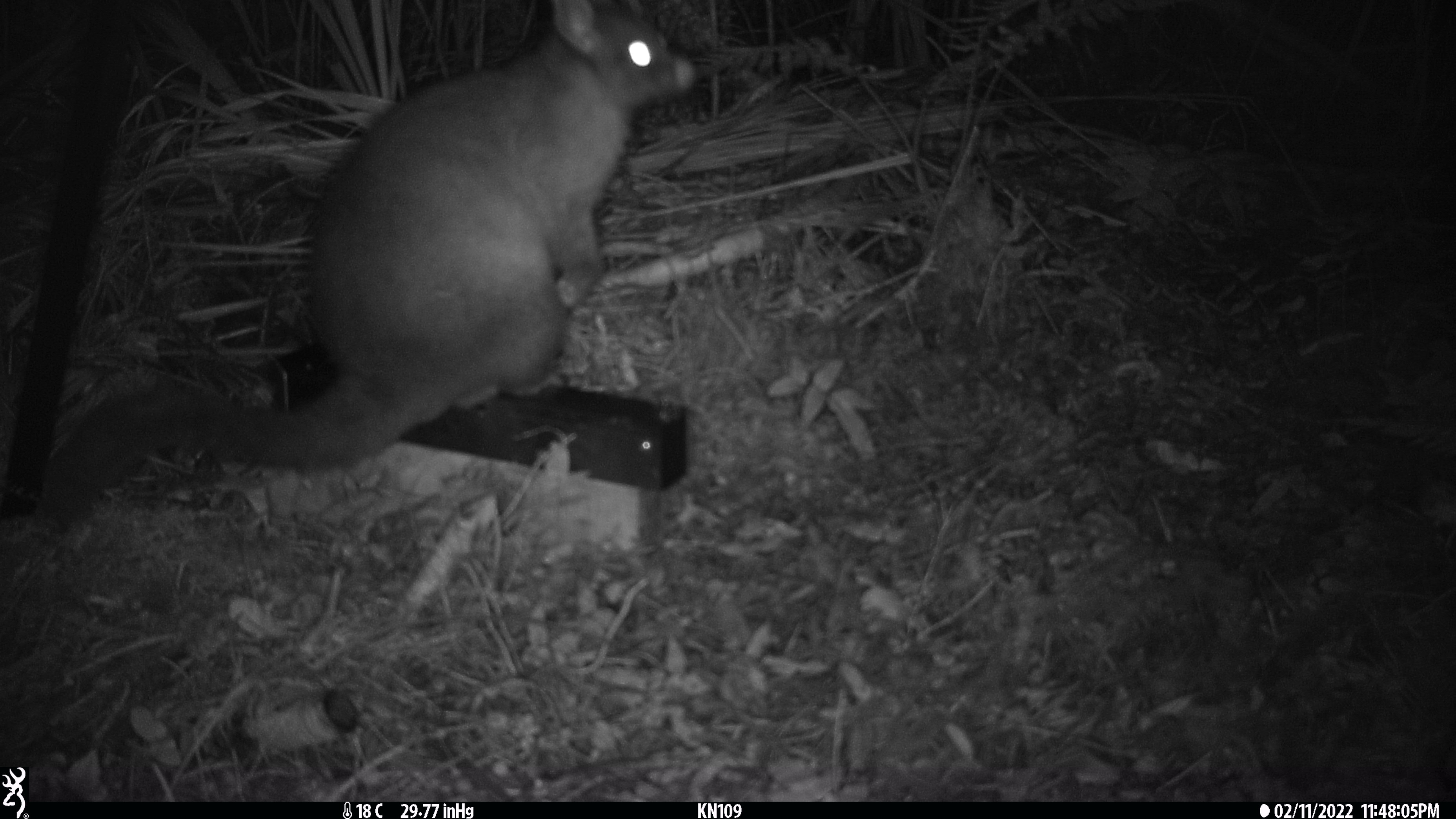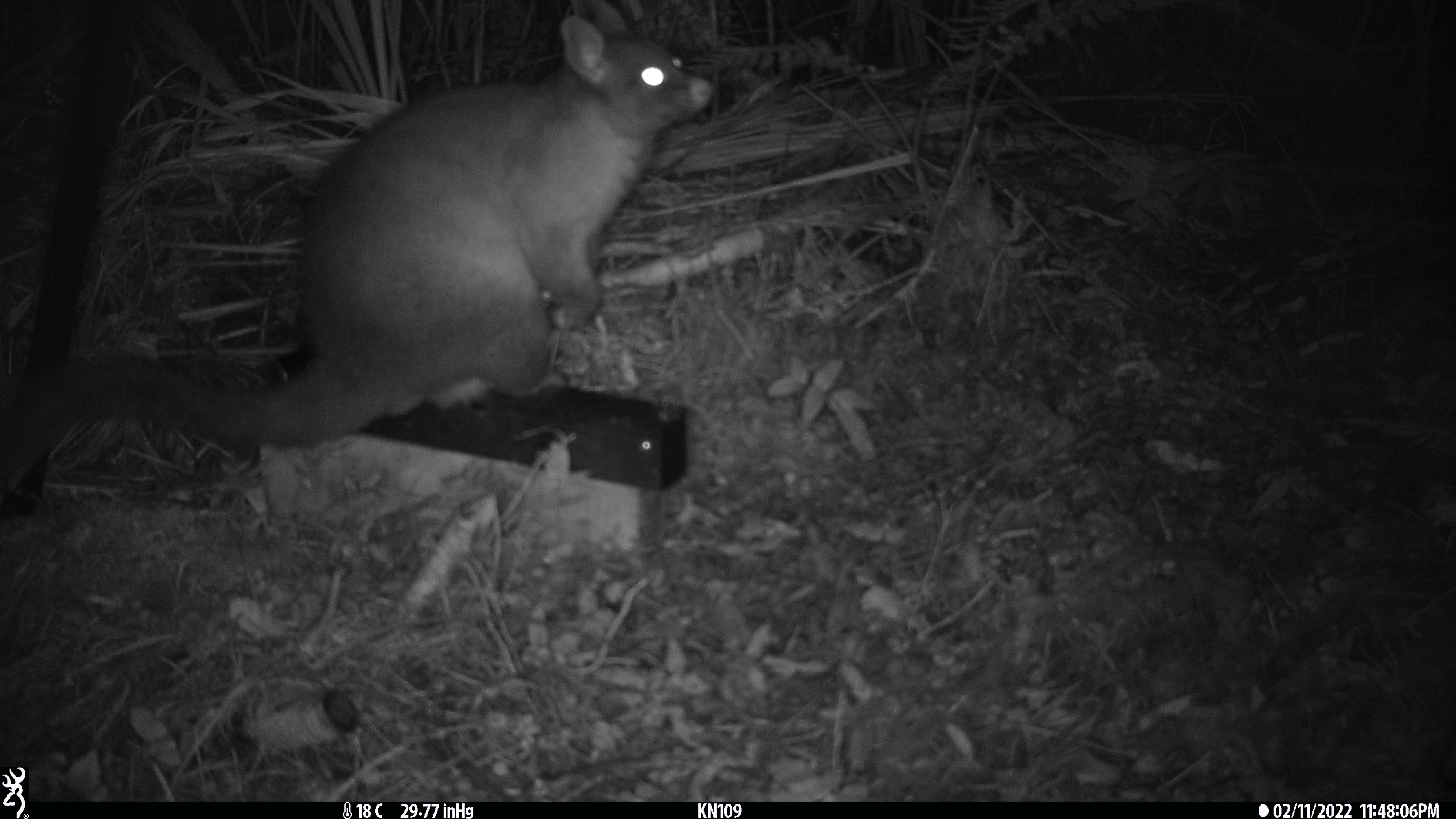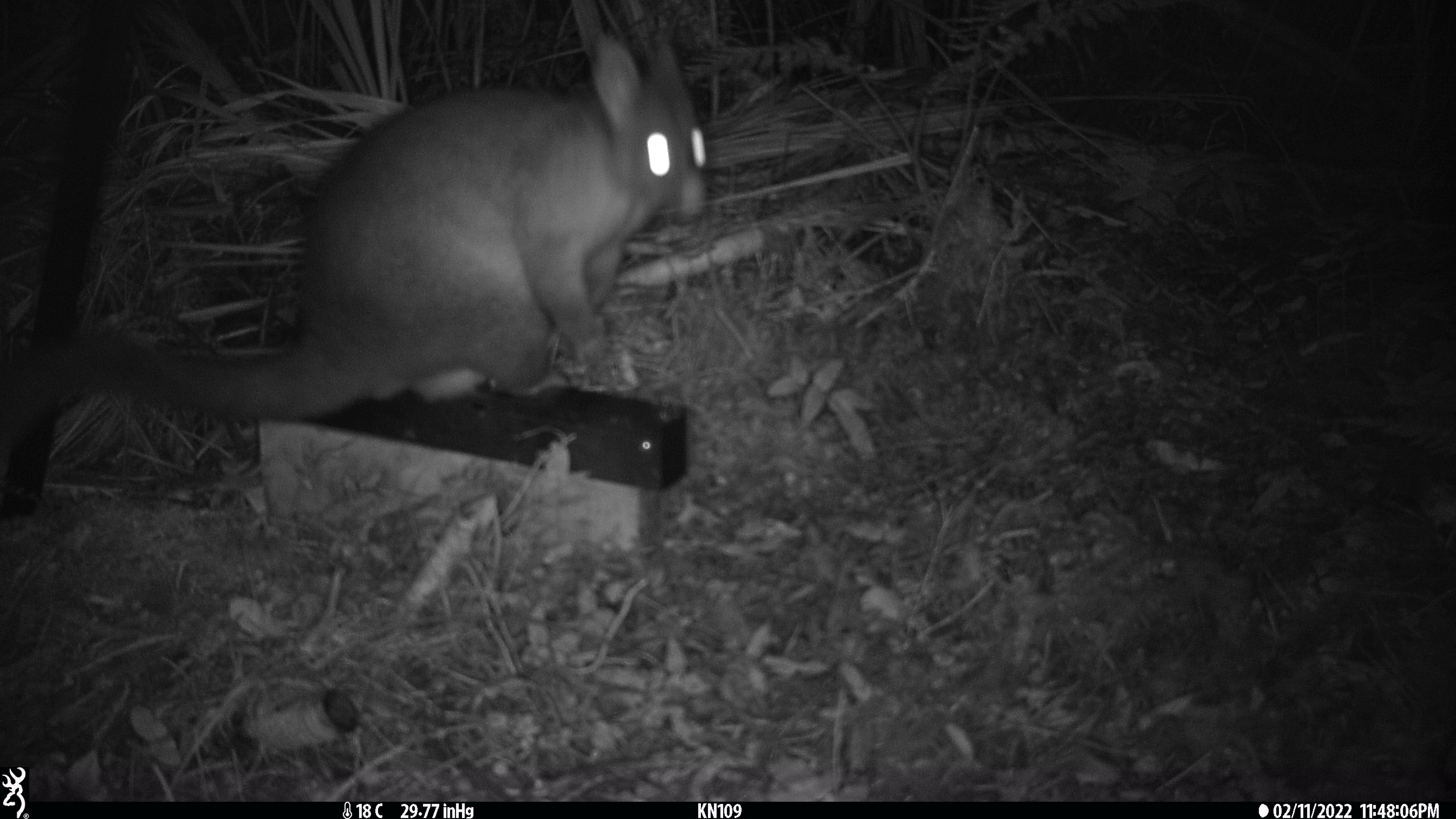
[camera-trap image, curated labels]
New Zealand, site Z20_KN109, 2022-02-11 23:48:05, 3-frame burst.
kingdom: Animalia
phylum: Chordata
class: Mammalia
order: Diprotodontia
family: Phalangeridae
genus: Trichosurus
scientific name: Trichosurus vulpecula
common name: common brushtail possum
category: possum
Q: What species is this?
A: Possum (common brushtail possum) (Trichosurus vulpecula).